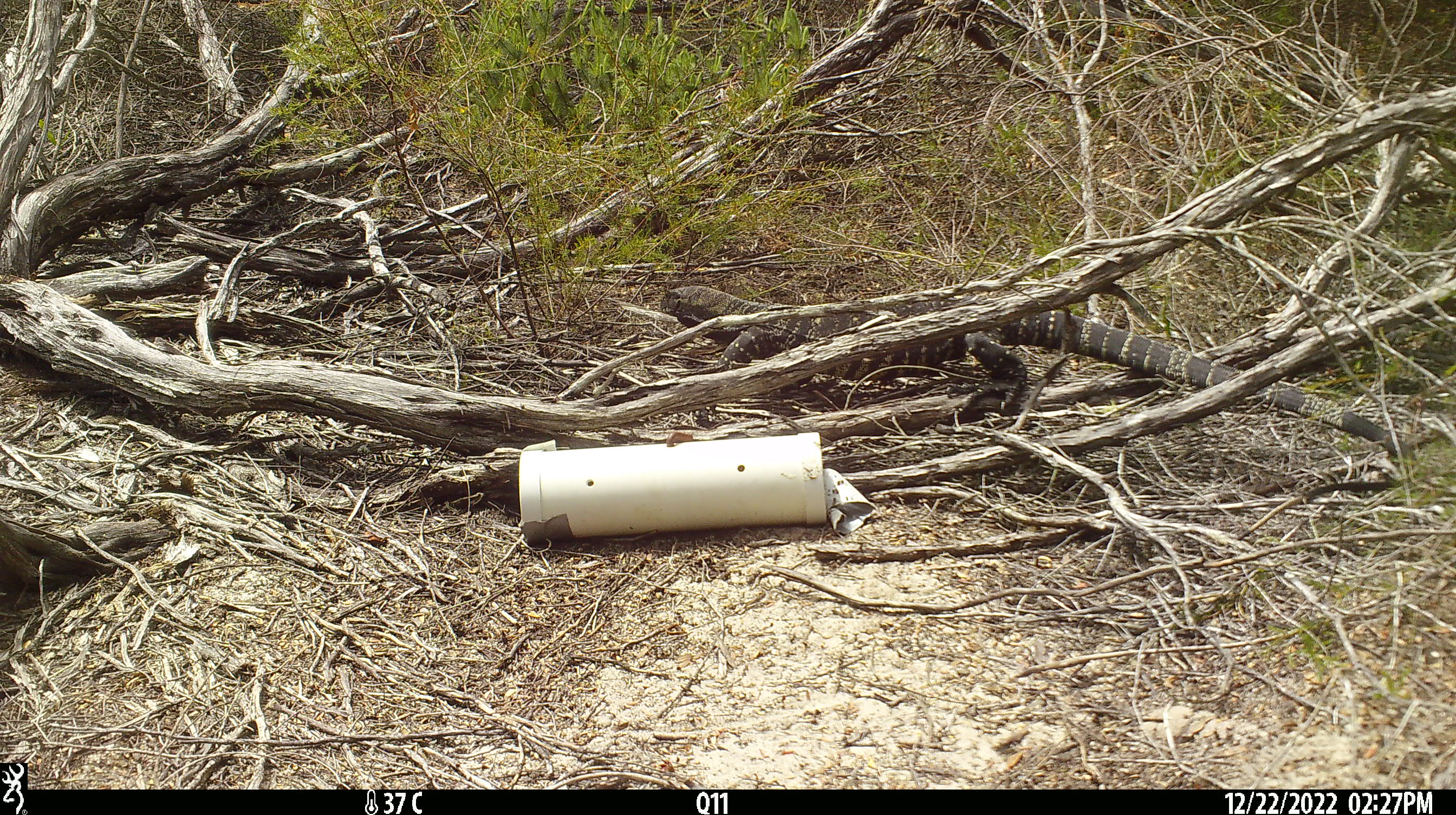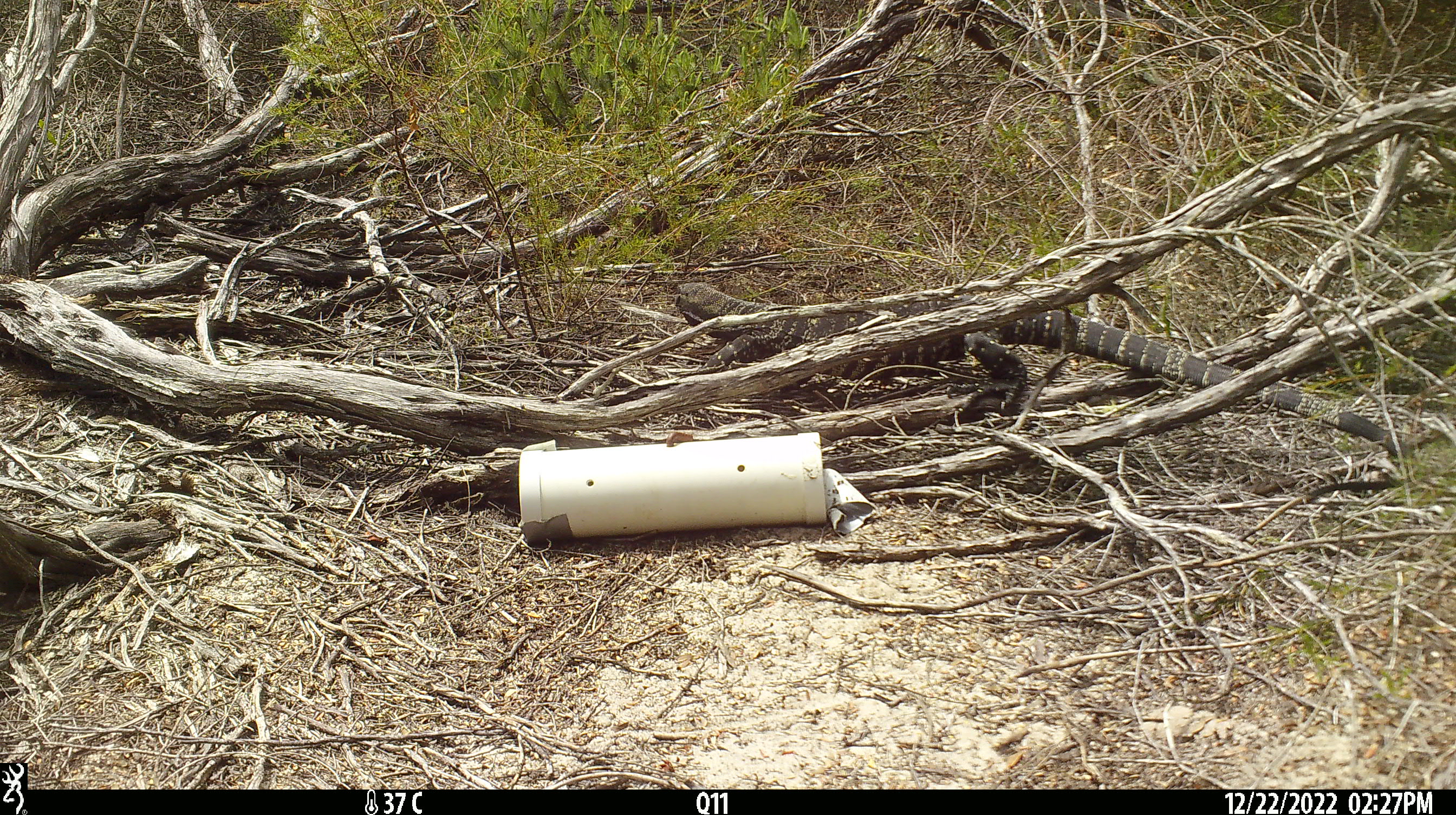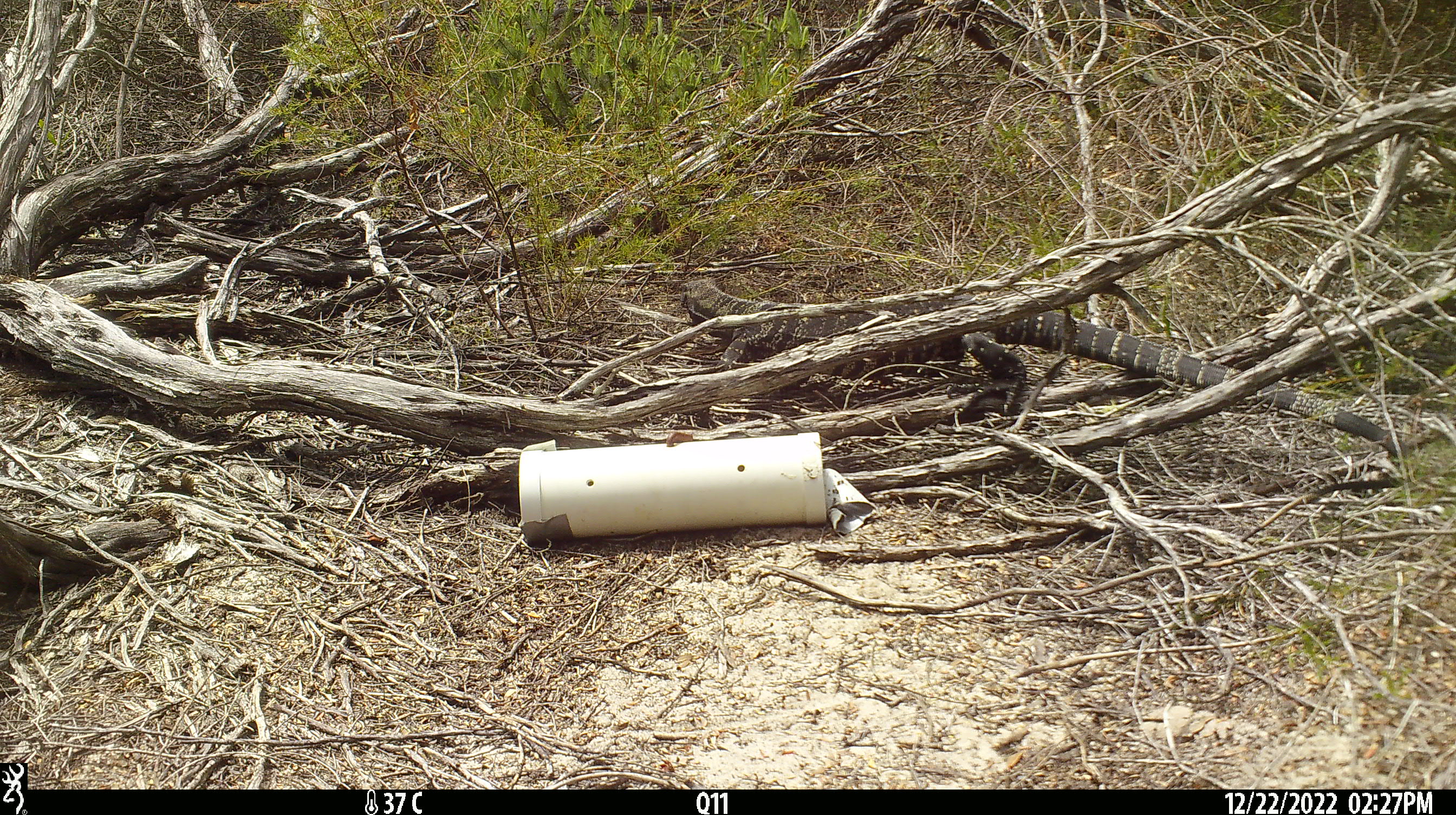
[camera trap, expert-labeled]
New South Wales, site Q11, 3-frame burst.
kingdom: Animalia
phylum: Chordata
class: Reptilia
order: Squamata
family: Varanidae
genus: Varanus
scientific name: Varanus varius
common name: lace monitor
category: goanna